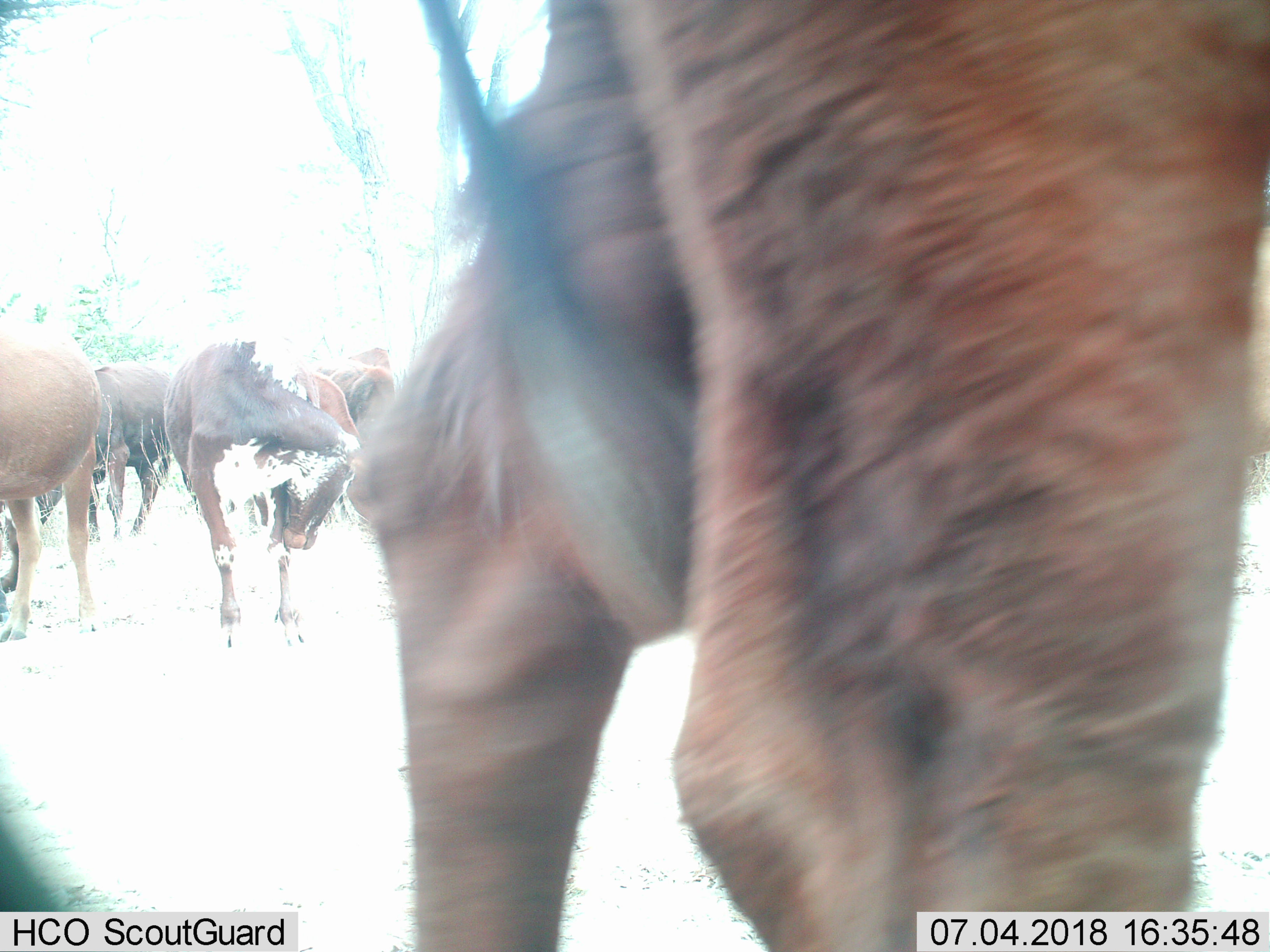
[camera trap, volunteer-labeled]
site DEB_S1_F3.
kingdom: Animalia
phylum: Chordata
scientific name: Vertebrata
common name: domestic animal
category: domesticanimal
Domesticanimal (domestic animal) (Vertebrata), count 6. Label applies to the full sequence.